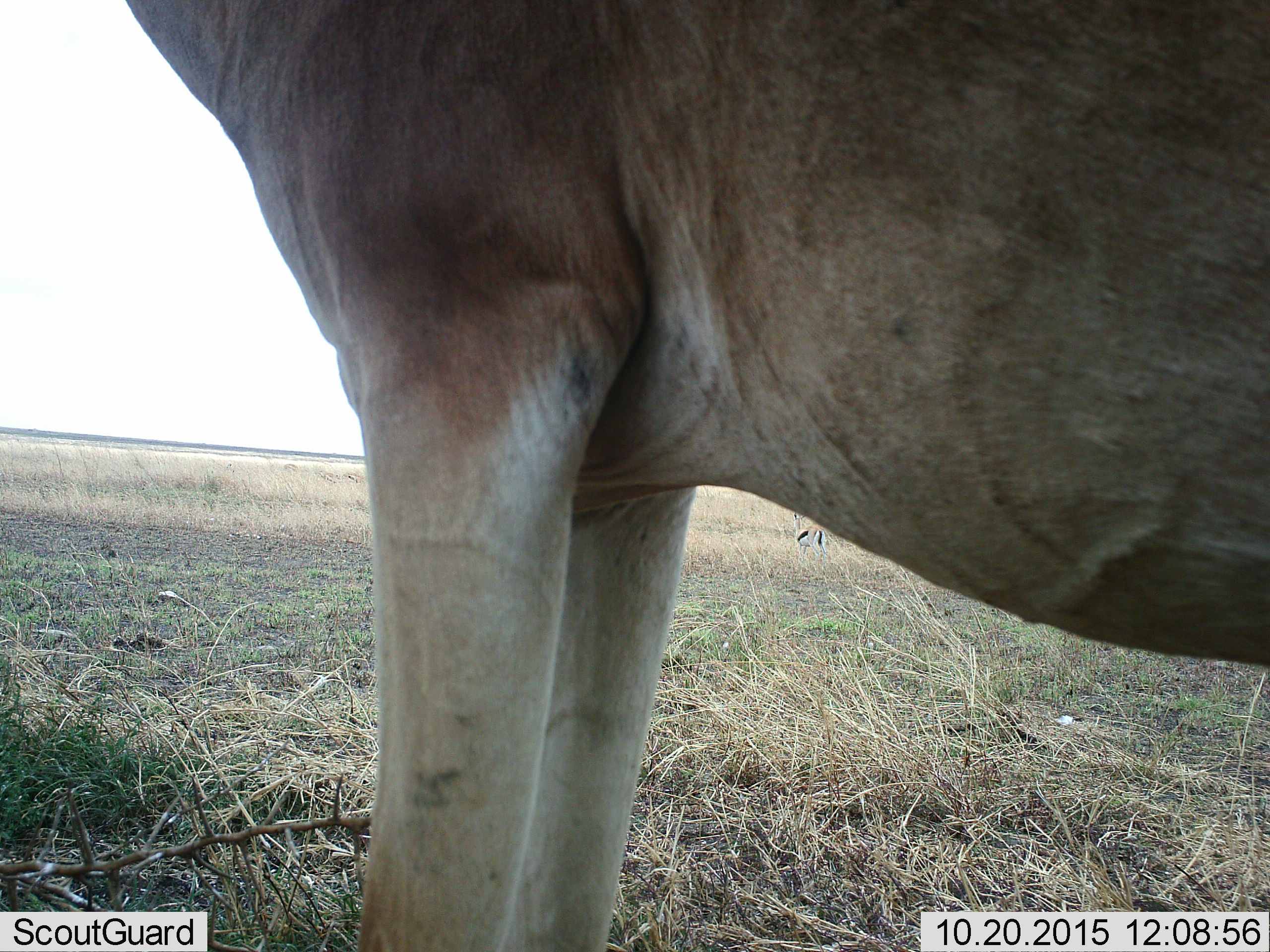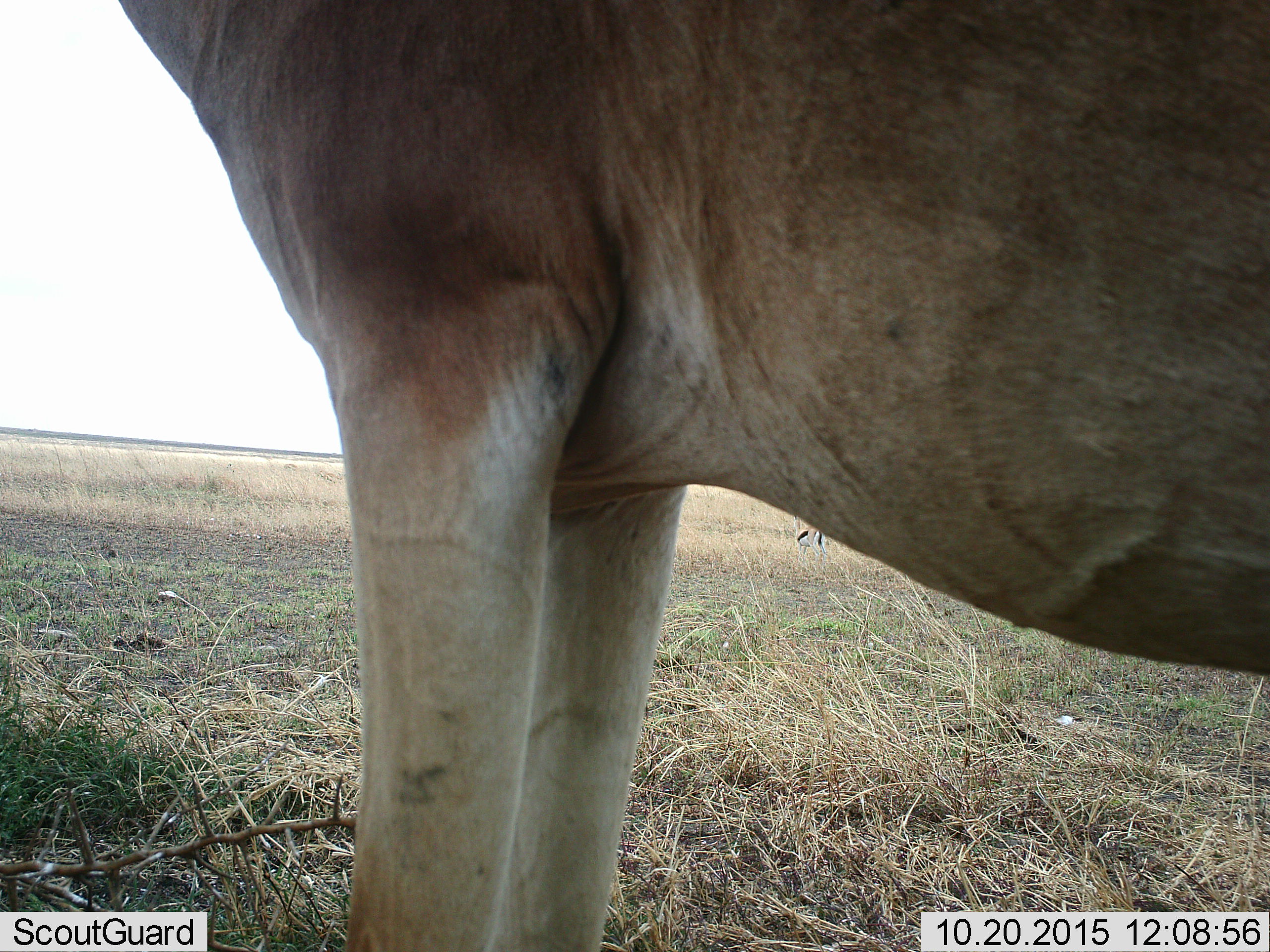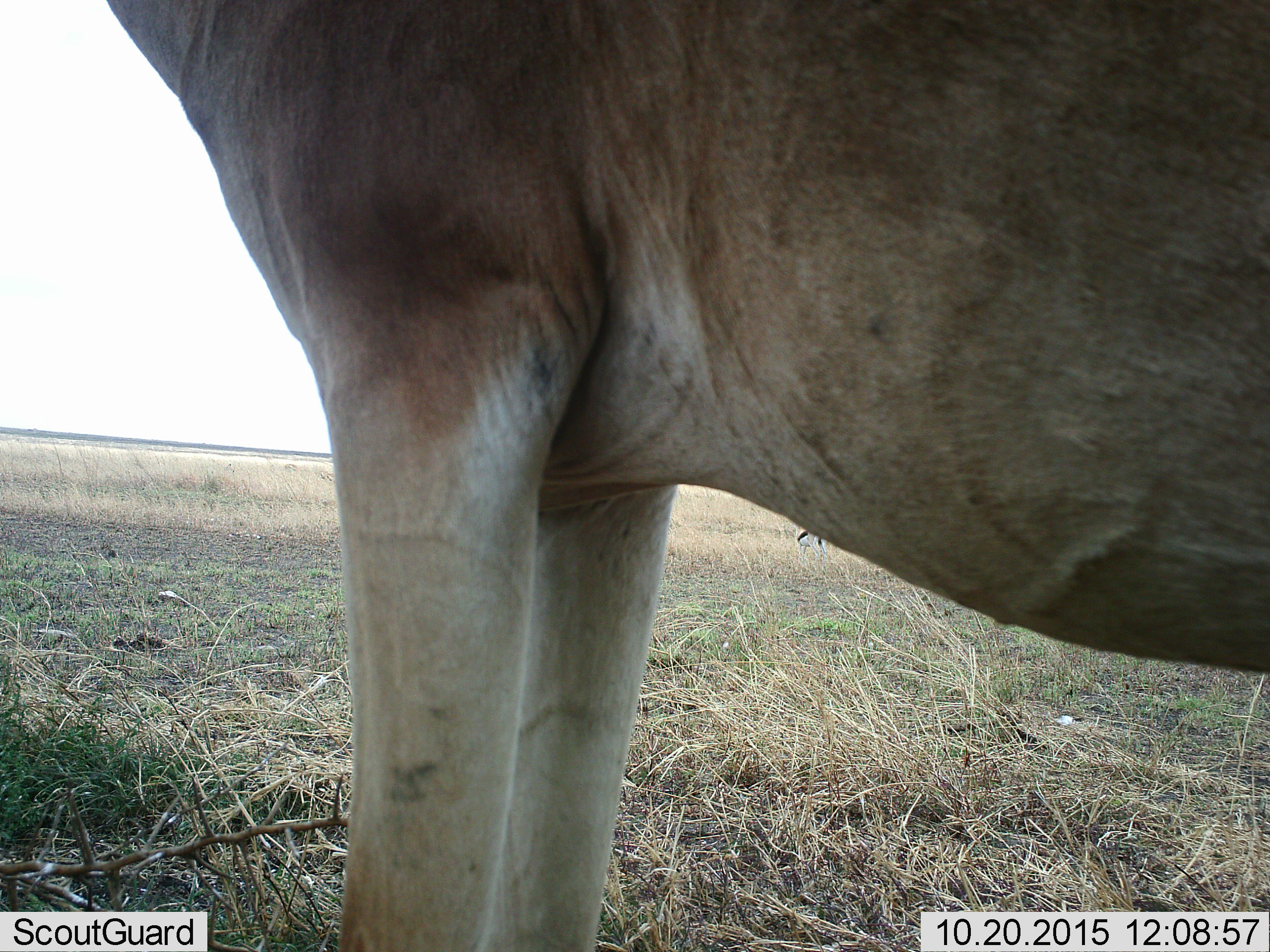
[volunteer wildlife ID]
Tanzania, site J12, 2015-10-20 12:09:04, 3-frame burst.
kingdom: Animalia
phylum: Chordata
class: Mammalia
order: Artiodactyla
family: Bovidae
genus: Eudorcas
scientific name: Eudorcas thomsonii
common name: thomson's gazelle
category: gazellethomsons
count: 1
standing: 86%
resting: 0%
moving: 0%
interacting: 0%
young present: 0%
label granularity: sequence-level